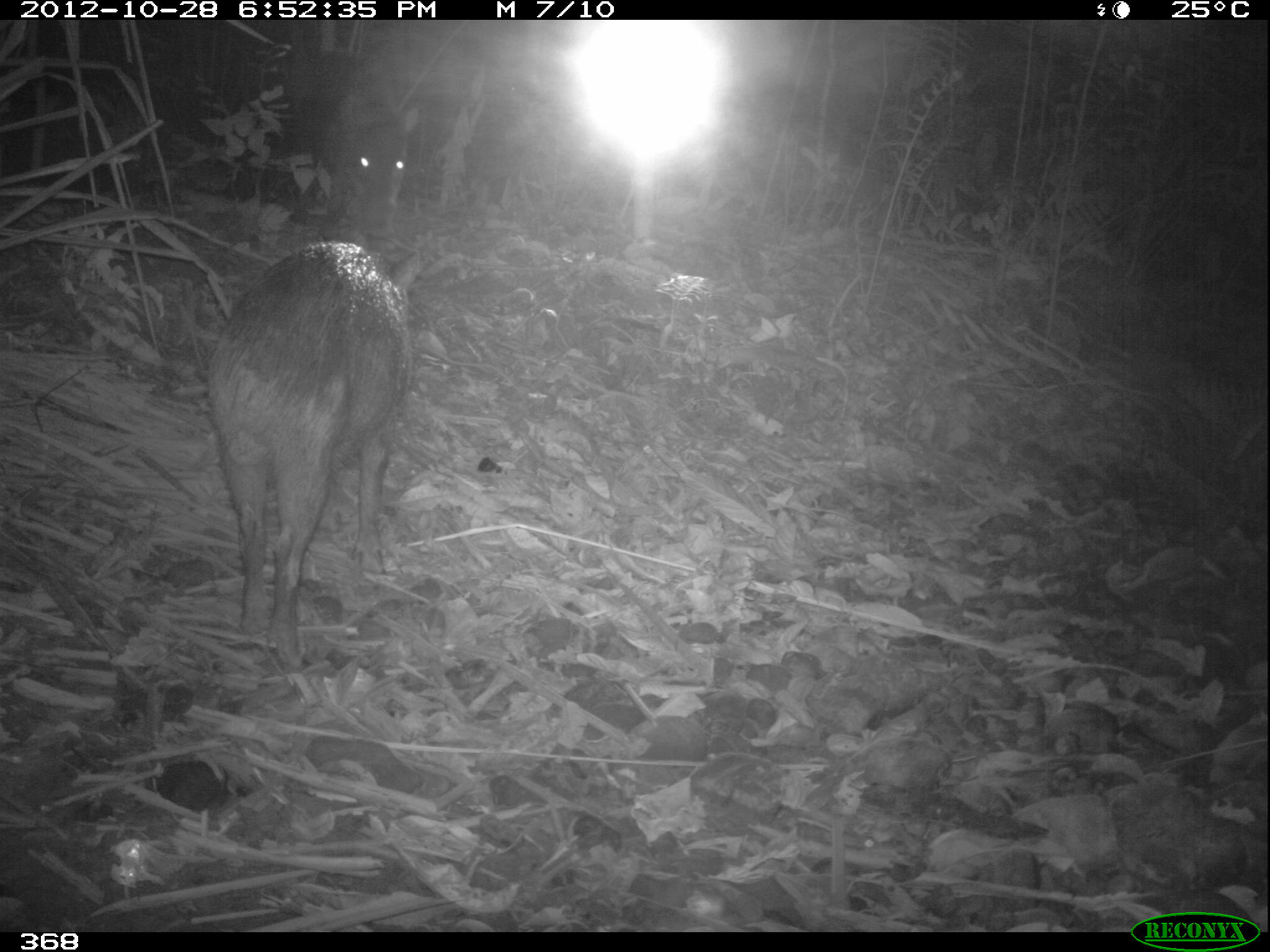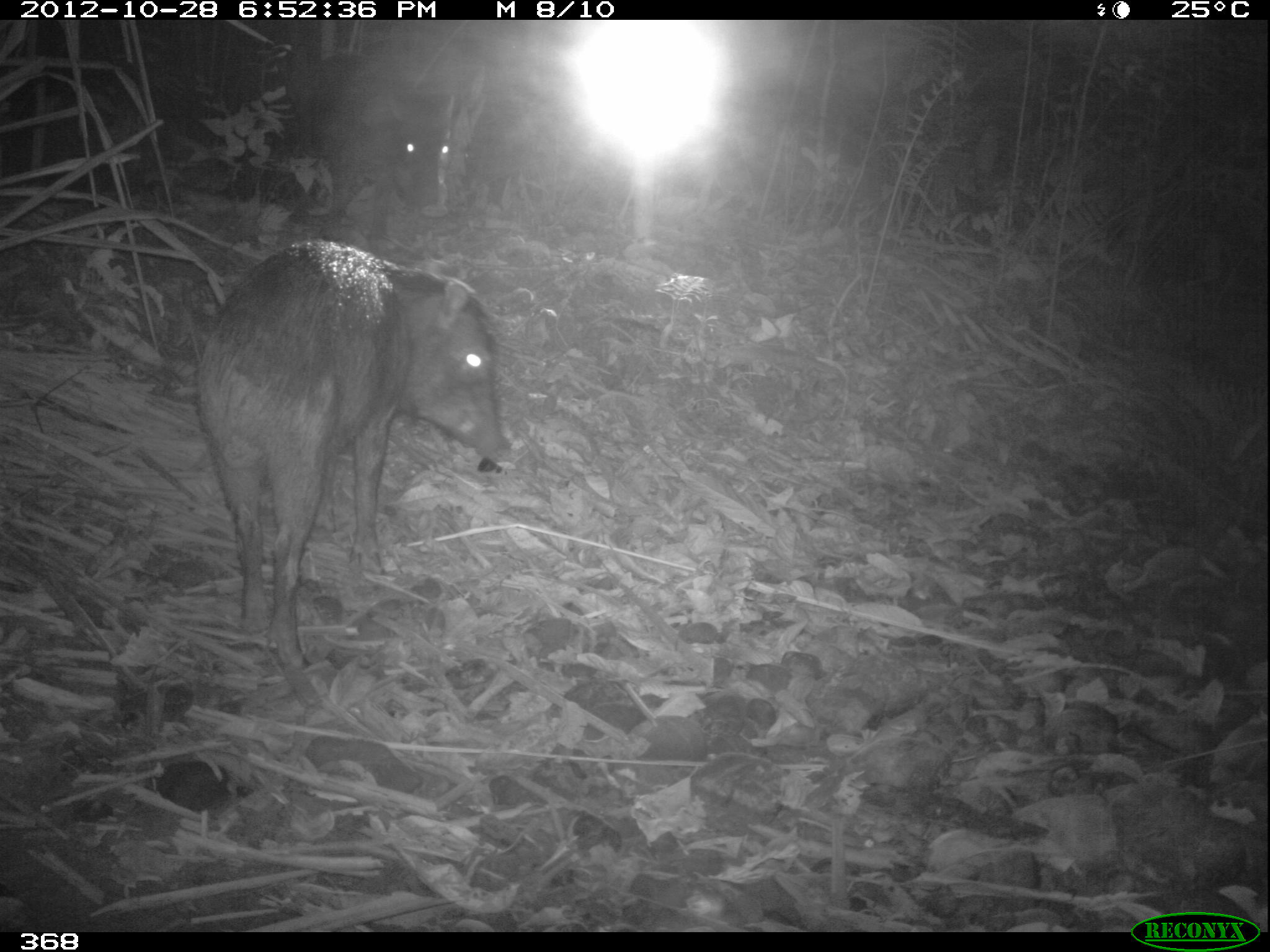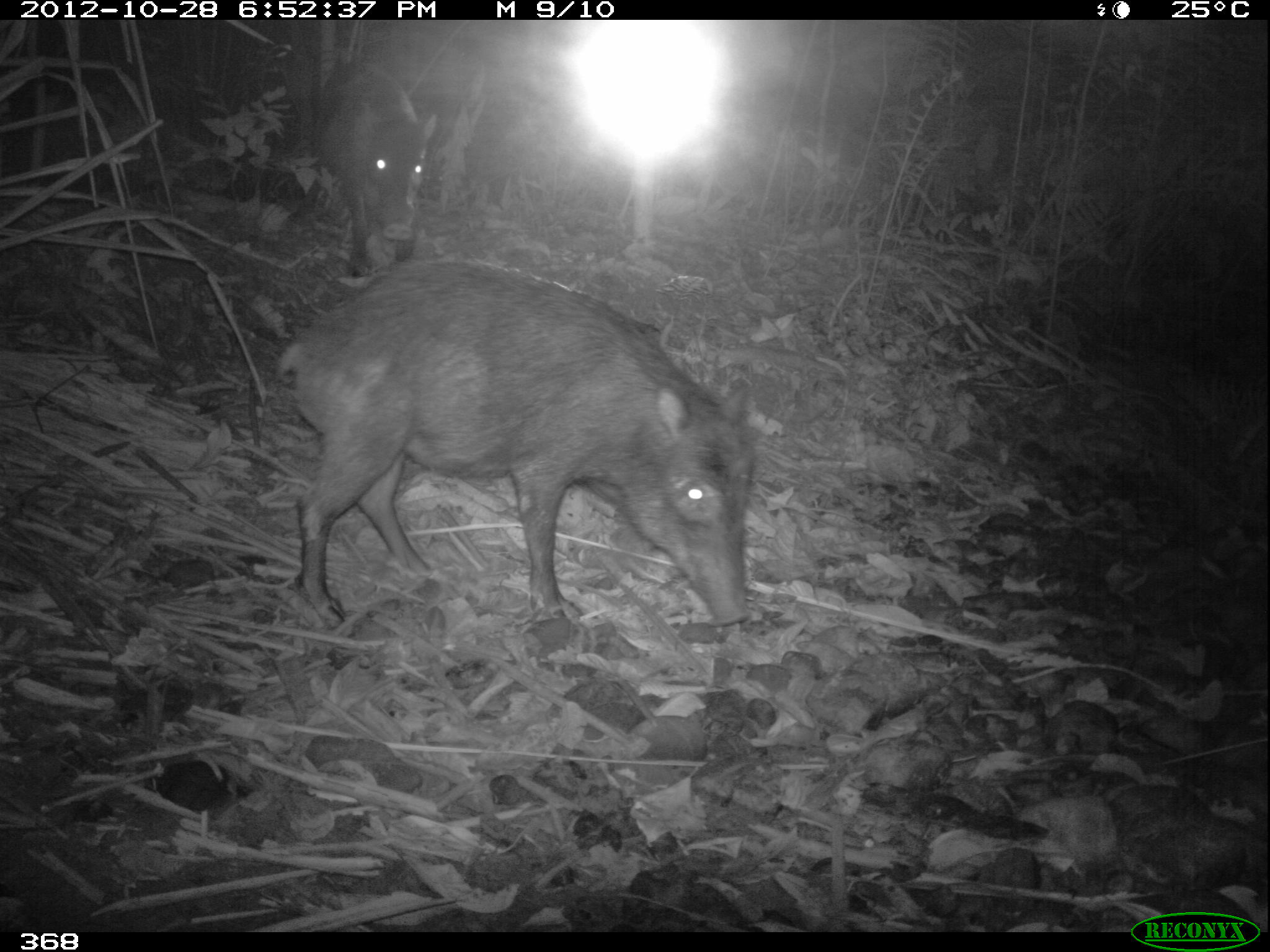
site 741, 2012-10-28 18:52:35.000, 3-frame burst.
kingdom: Animalia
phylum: Chordata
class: Mammalia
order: Artiodactyla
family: Tayassuidae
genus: Tayassu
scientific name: Tayassu pecari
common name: white-lipped peccary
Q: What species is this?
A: Tayassu pecari (white-lipped peccary).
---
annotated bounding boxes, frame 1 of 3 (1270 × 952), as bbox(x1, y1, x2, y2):
tayassu pecari: bbox(209, 236, 414, 670); bbox(266, 43, 421, 236)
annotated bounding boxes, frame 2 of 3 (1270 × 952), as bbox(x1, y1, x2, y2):
tayassu pecari: bbox(197, 240, 503, 666); bbox(298, 57, 453, 244)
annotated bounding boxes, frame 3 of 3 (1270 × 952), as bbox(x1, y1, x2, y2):
tayassu pecari: bbox(278, 261, 752, 626); bbox(317, 63, 436, 277)